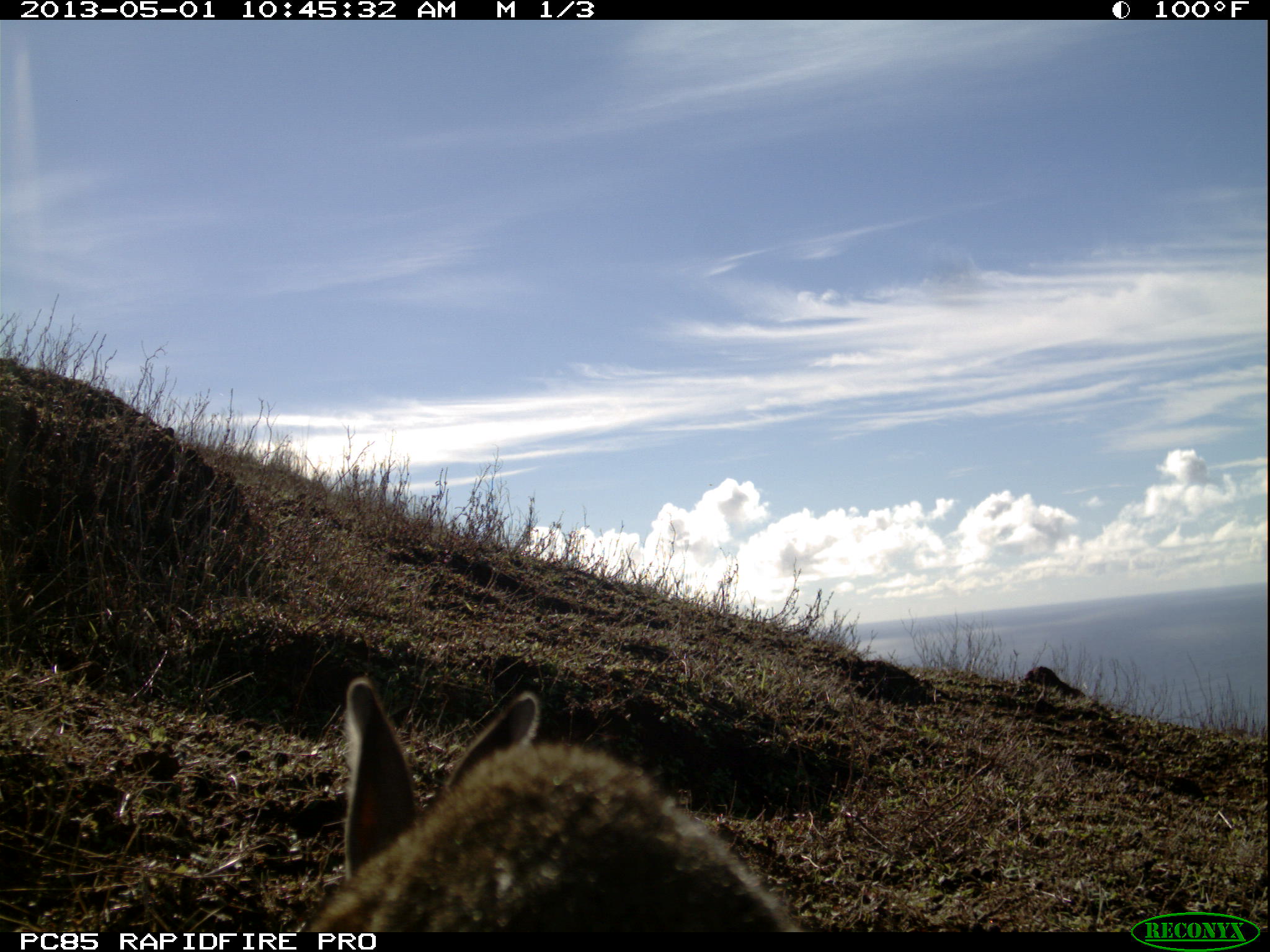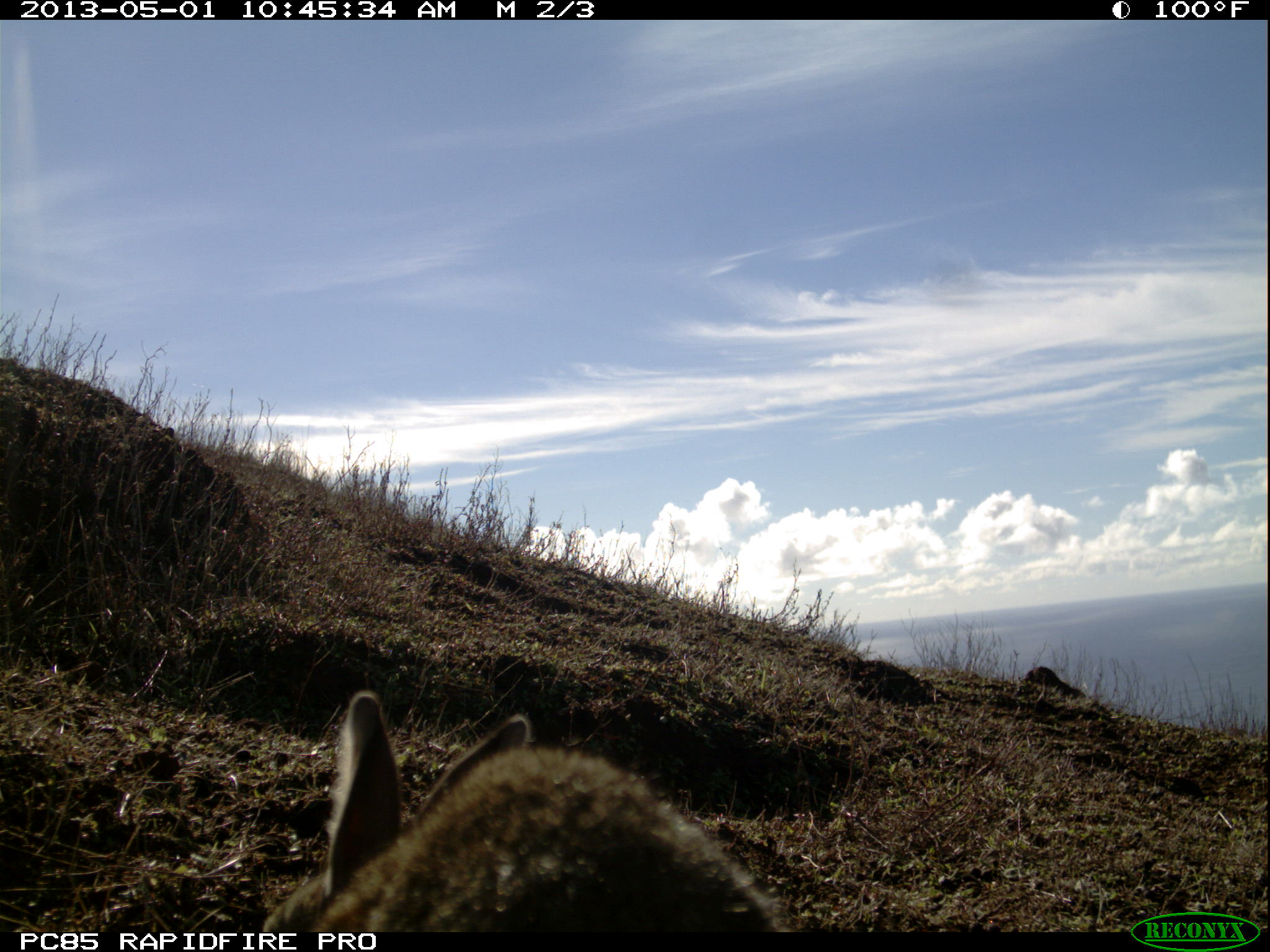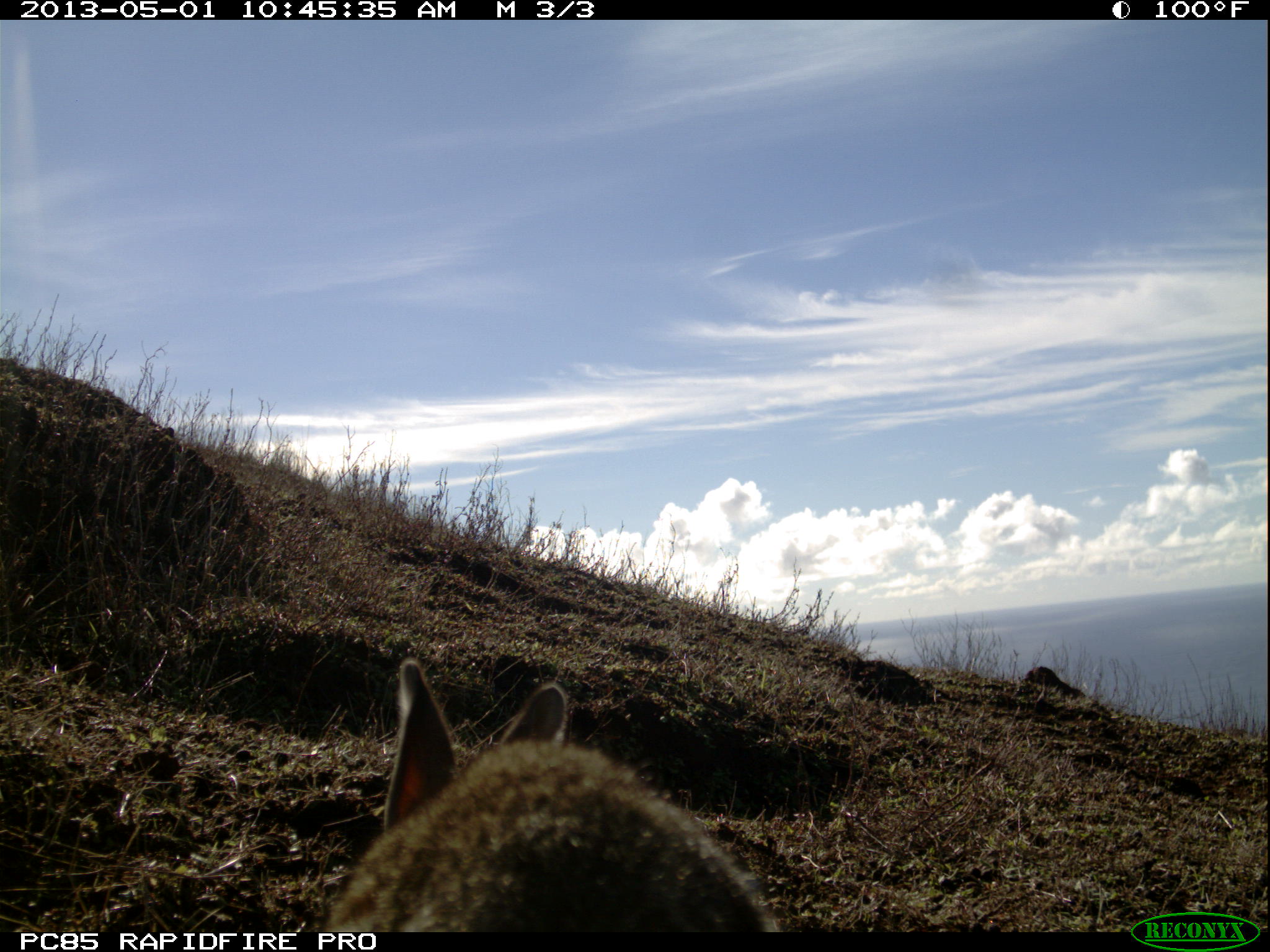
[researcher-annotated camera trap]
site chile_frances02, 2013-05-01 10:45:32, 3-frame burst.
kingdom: Animalia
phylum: Chordata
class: Mammalia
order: Lagomorpha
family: Leporidae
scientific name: Leporidae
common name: rabbits and hares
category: rabbit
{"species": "rabbit (rabbits and hares) (Leporidae)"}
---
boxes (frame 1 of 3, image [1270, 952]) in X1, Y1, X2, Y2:
rabbit: 279, 679, 796, 936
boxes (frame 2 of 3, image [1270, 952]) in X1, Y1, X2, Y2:
rabbit: 242, 693, 791, 935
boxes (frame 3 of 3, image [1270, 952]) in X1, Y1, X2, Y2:
rabbit: 309, 659, 778, 933